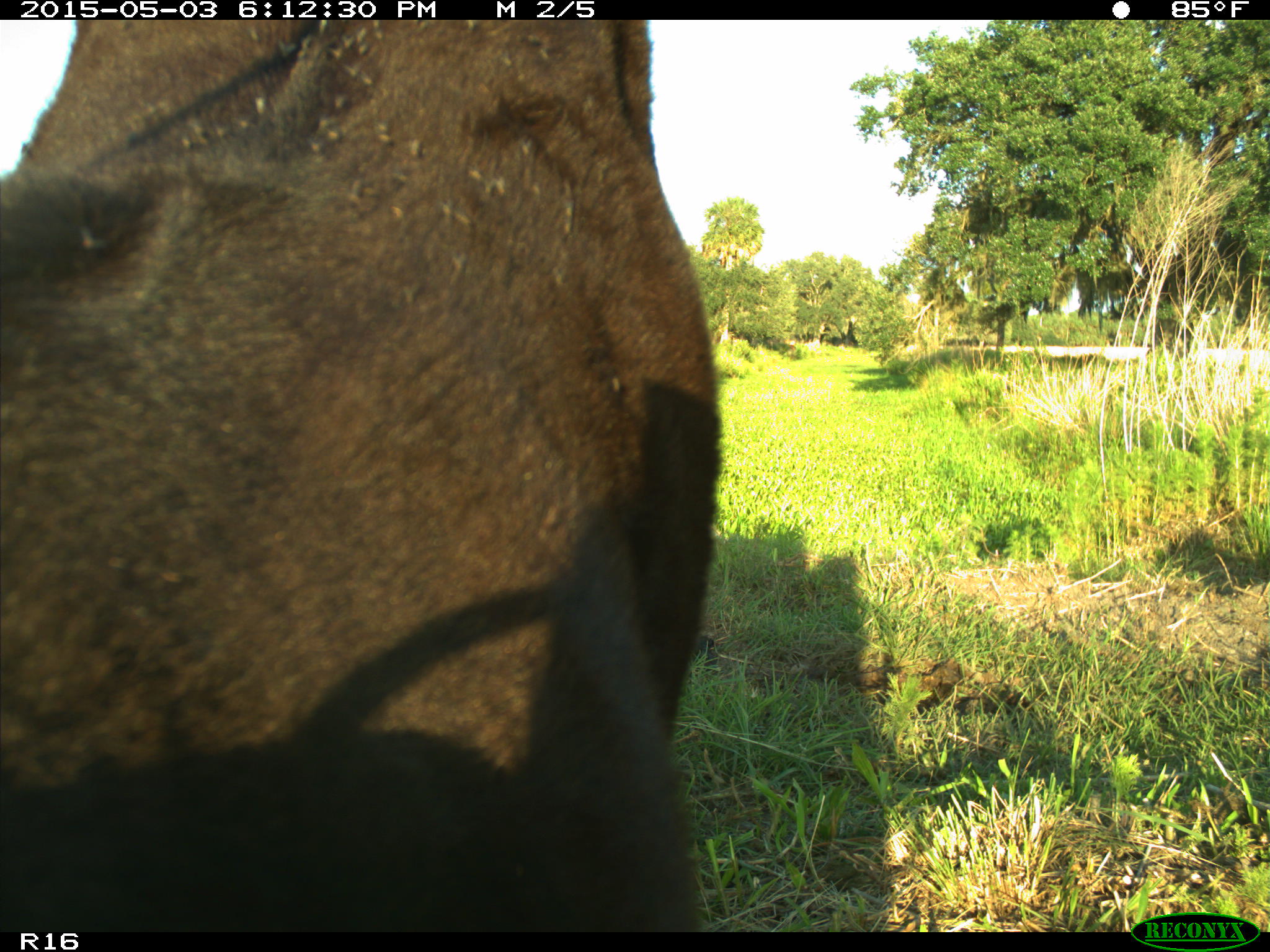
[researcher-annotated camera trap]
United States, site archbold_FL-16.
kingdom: Animalia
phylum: Chordata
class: Mammalia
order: Artiodactyla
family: Bovidae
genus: Bos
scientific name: Bos taurus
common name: domestic cow